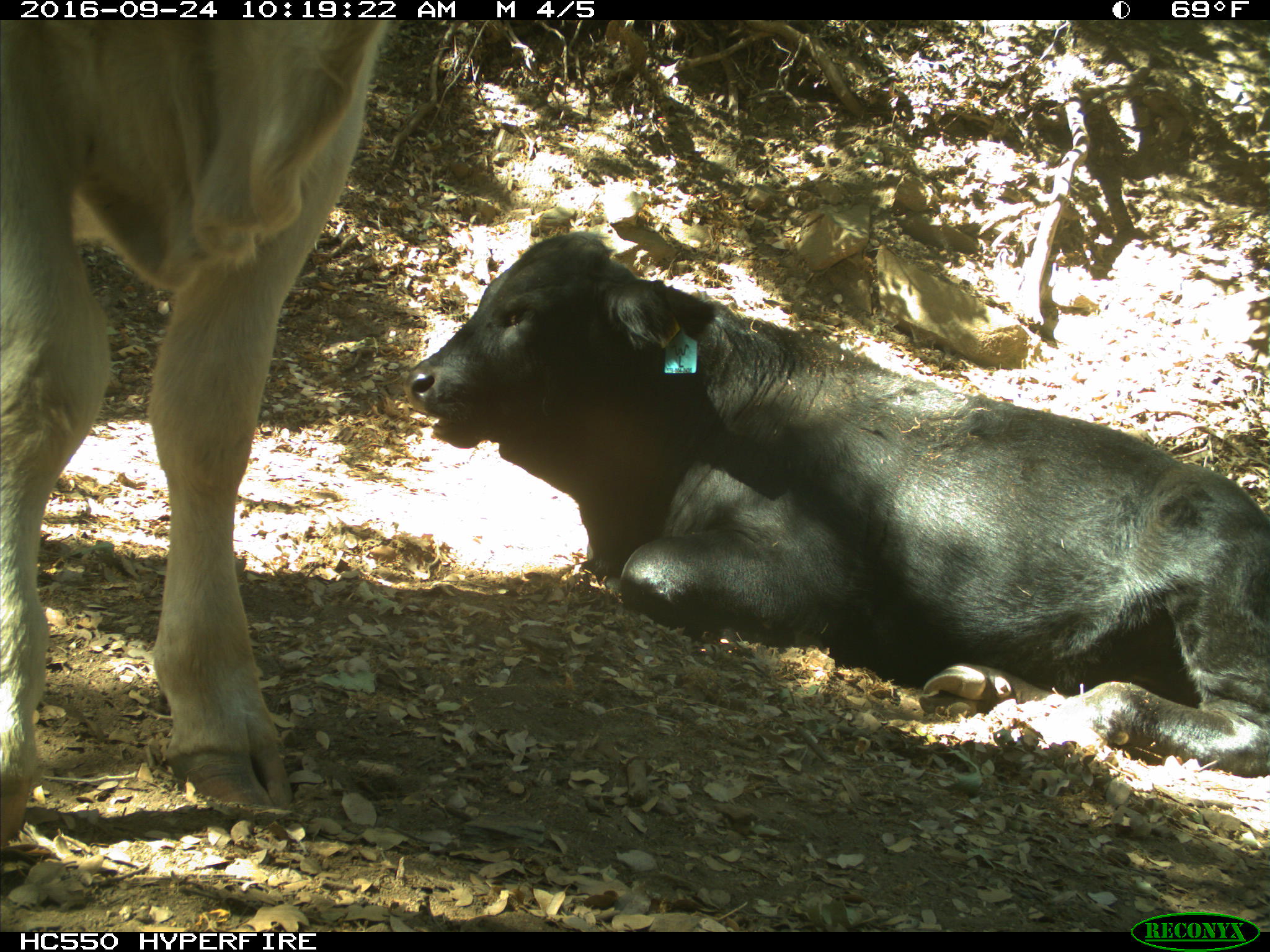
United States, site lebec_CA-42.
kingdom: Animalia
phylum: Chordata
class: Mammalia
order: Artiodactyla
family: Bovidae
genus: Bos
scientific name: Bos taurus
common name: domestic cow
Bos taurus (domestic cow).